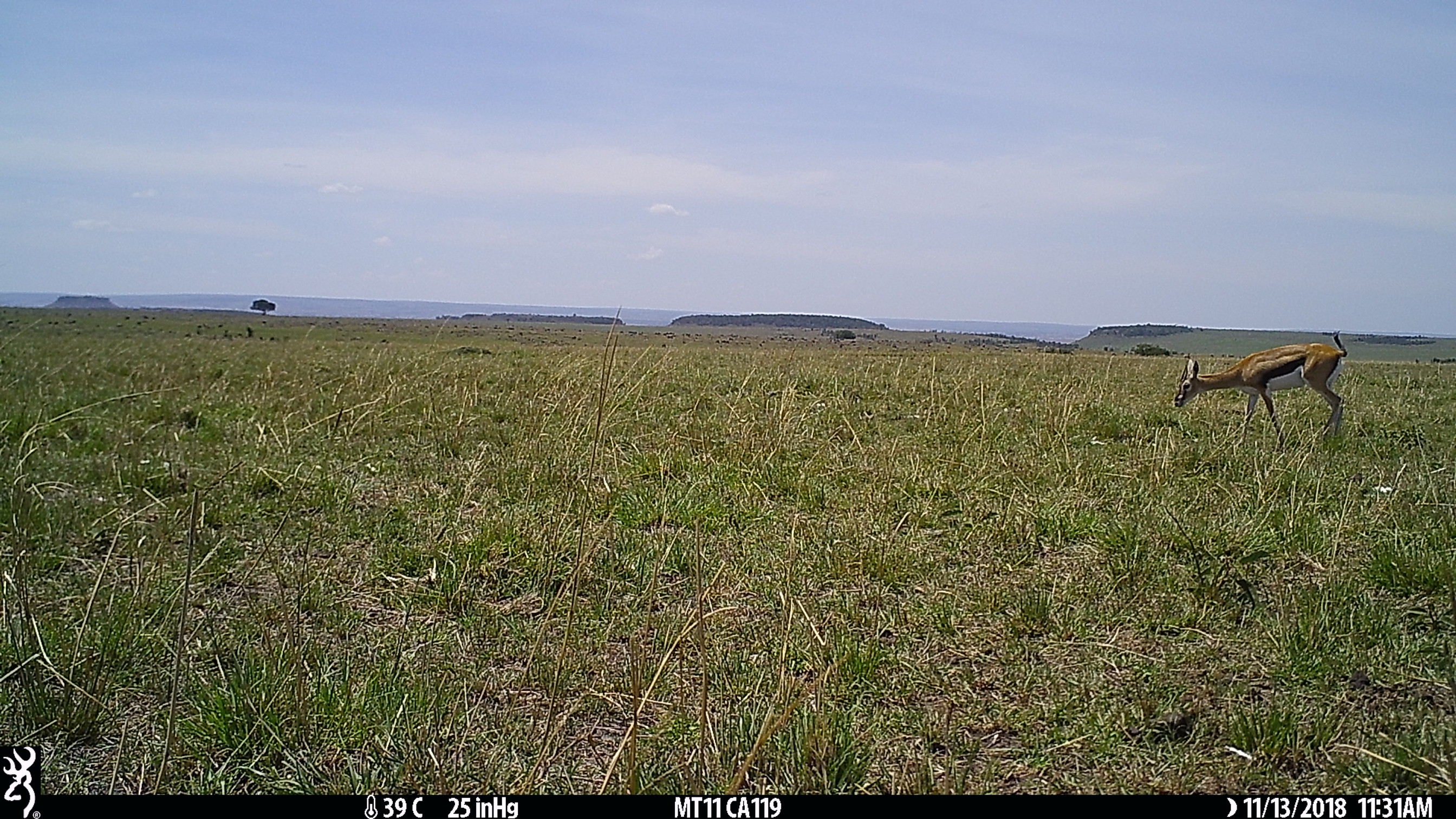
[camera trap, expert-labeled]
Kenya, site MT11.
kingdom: Animalia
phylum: Chordata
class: Mammalia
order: Artiodactyla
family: Bovidae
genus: Eudorcas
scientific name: Eudorcas thomsonii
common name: thomon's gazelle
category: gazelle thomsons